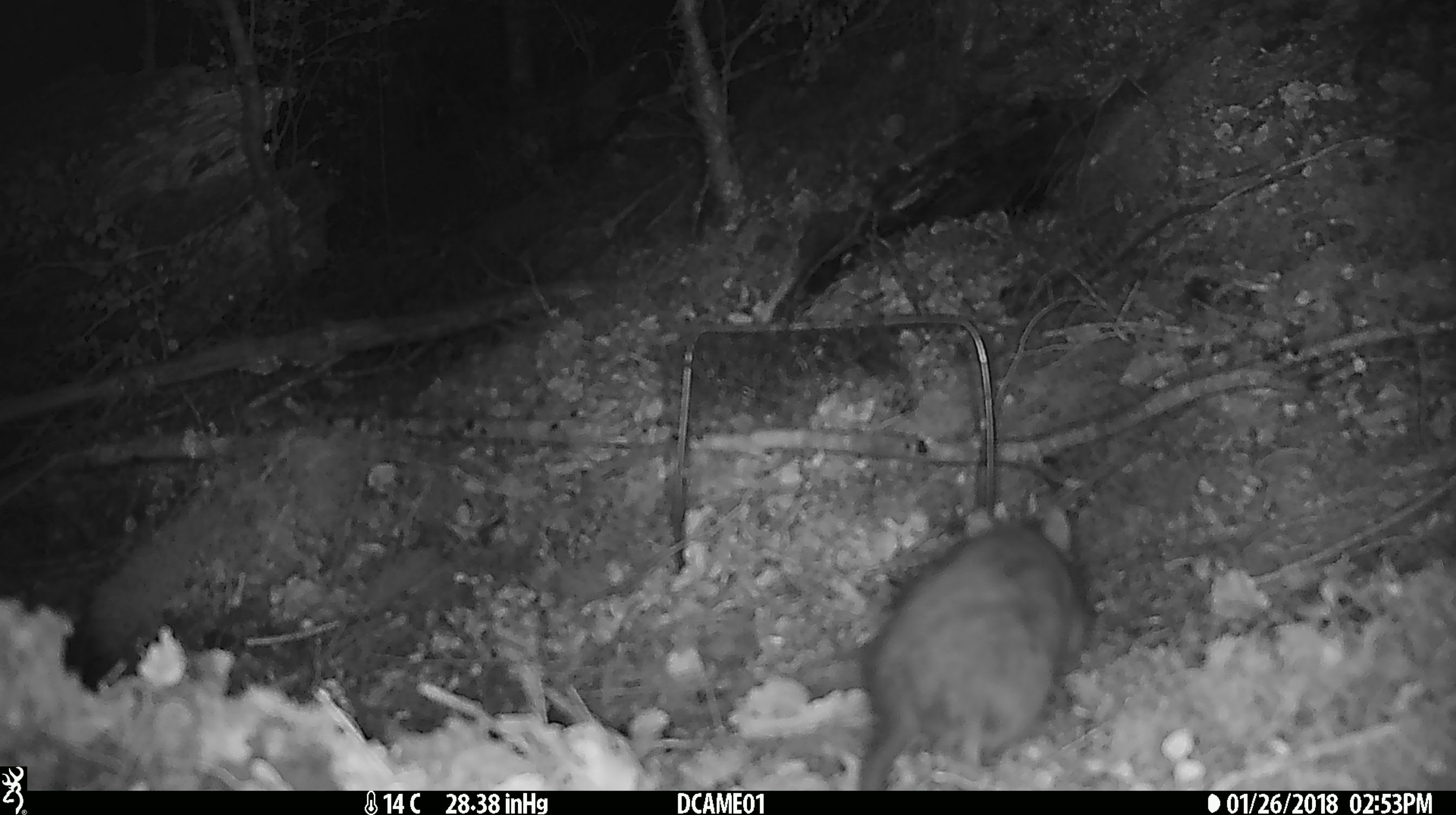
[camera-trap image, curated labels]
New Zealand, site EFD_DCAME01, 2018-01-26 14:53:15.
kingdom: Animalia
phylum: Chordata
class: Mammalia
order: Rodentia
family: Muridae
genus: Rattus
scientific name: Rattus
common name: rat